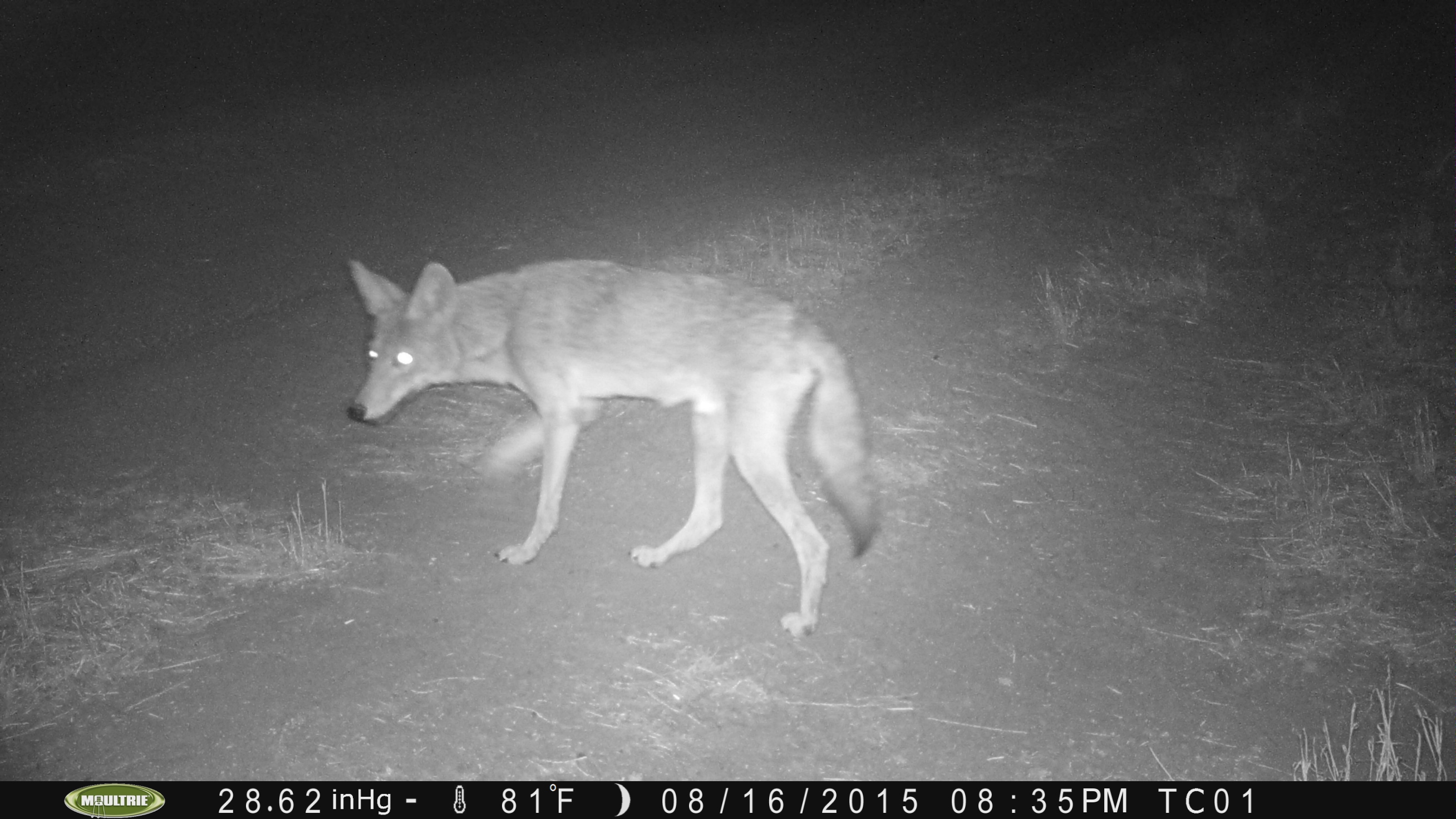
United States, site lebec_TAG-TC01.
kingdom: Animalia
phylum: Chordata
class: Mammalia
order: Carnivora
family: Canidae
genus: Canis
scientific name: Canis latrans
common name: coyote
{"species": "Canis latrans (coyote)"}